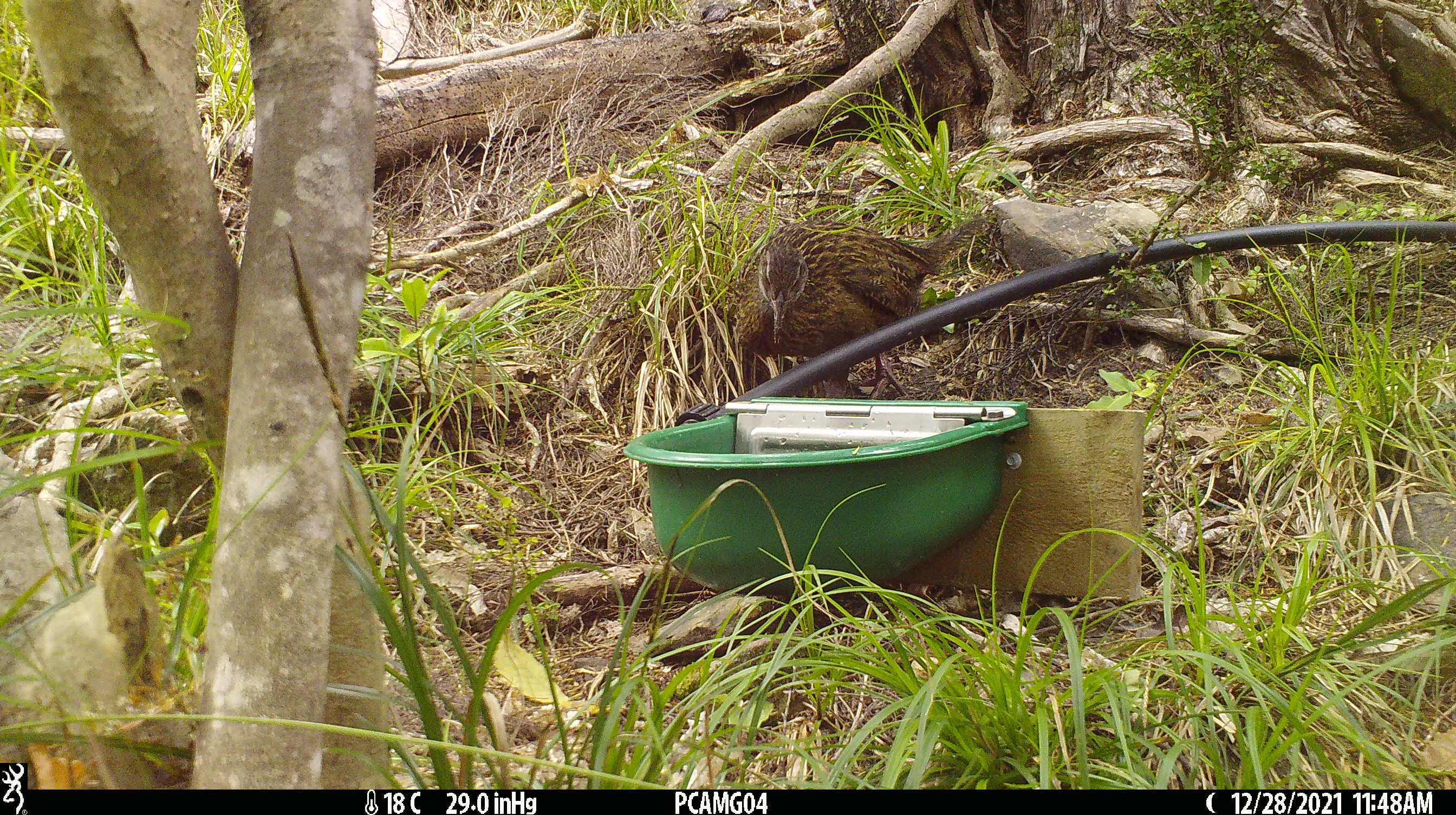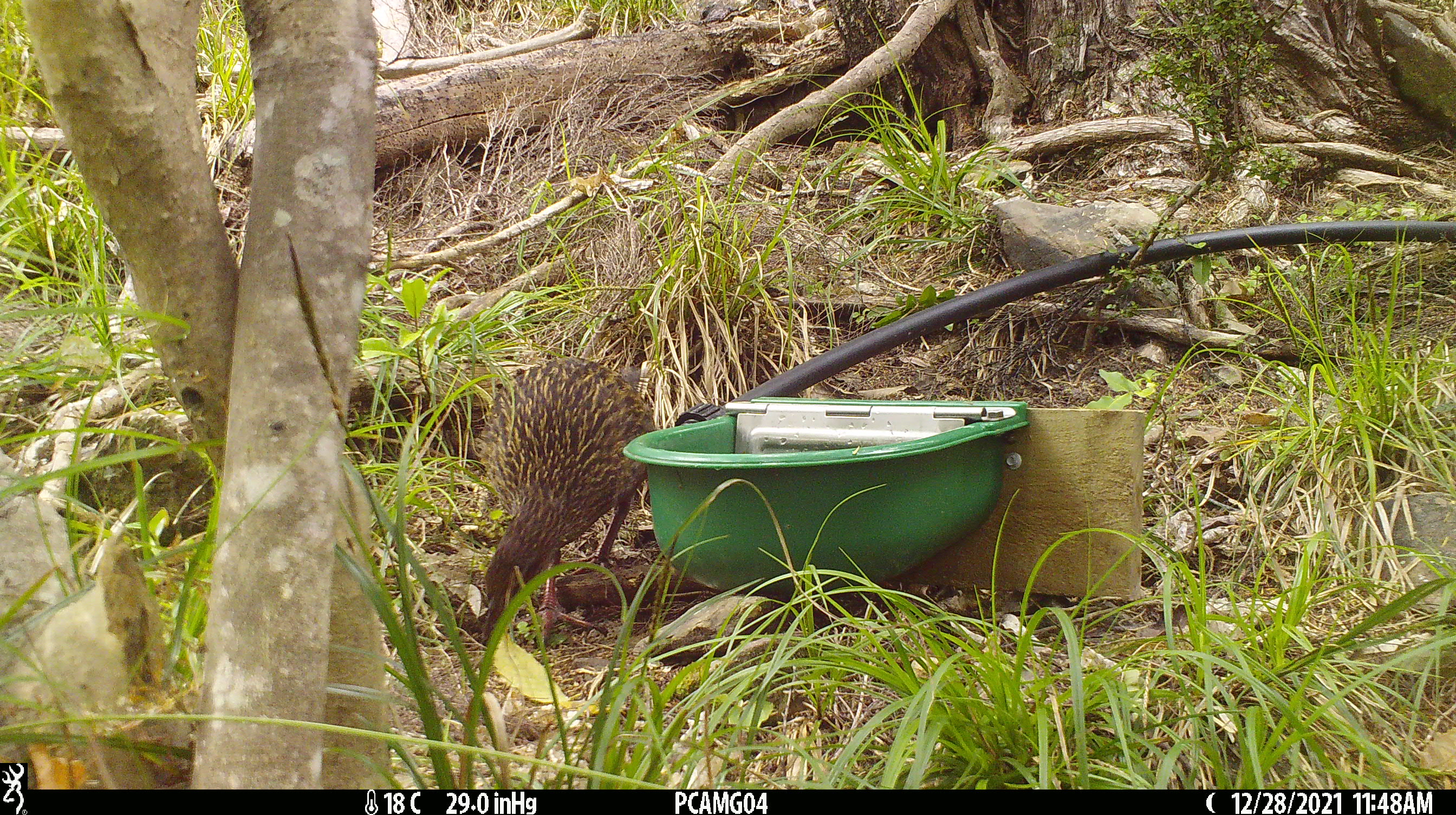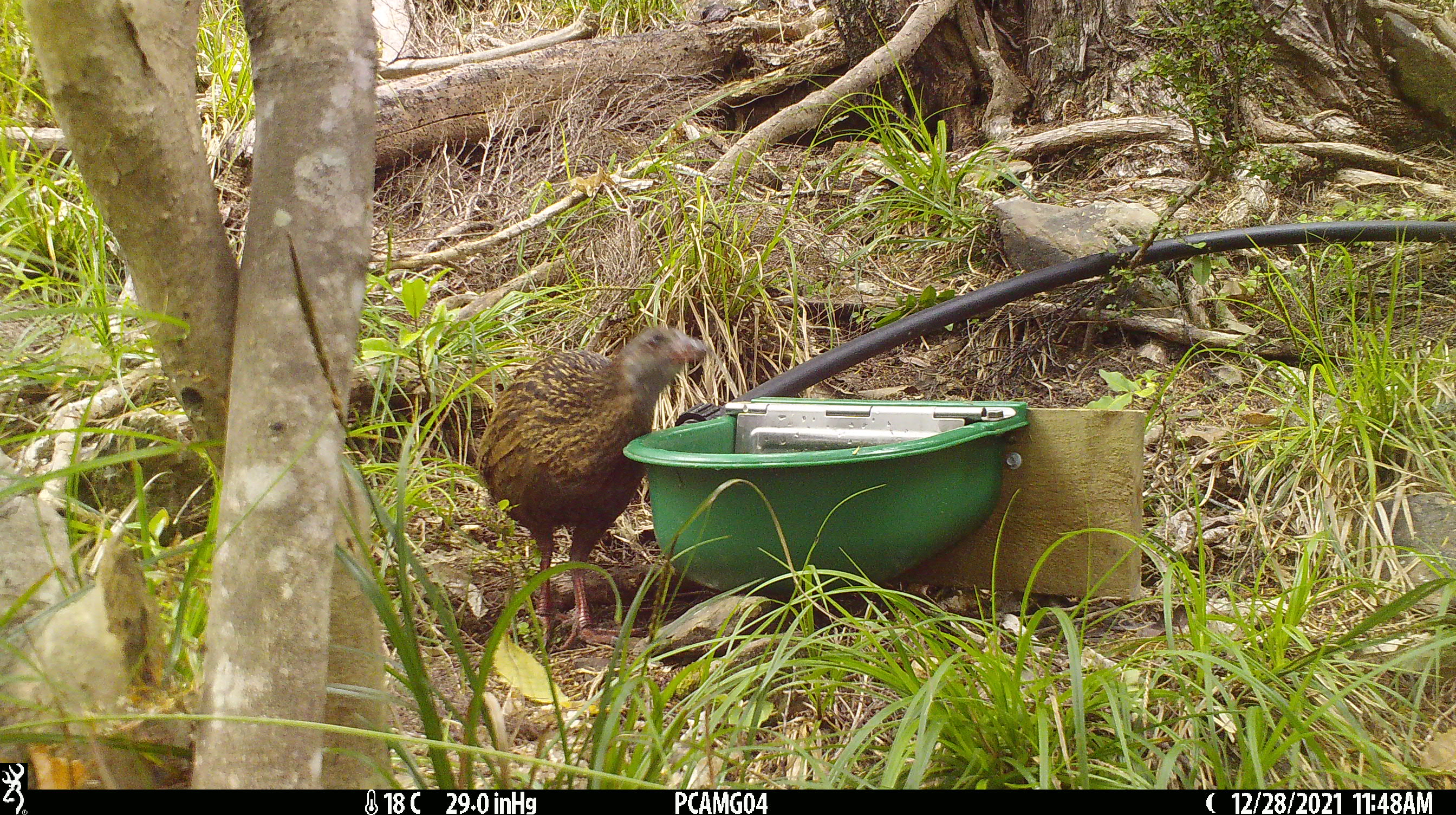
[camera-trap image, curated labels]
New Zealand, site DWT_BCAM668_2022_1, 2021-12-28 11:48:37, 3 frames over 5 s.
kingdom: Animalia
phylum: Chordata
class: Aves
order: Gruiformes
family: Rallidae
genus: Gallirallus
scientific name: Gallirallus australis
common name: weka